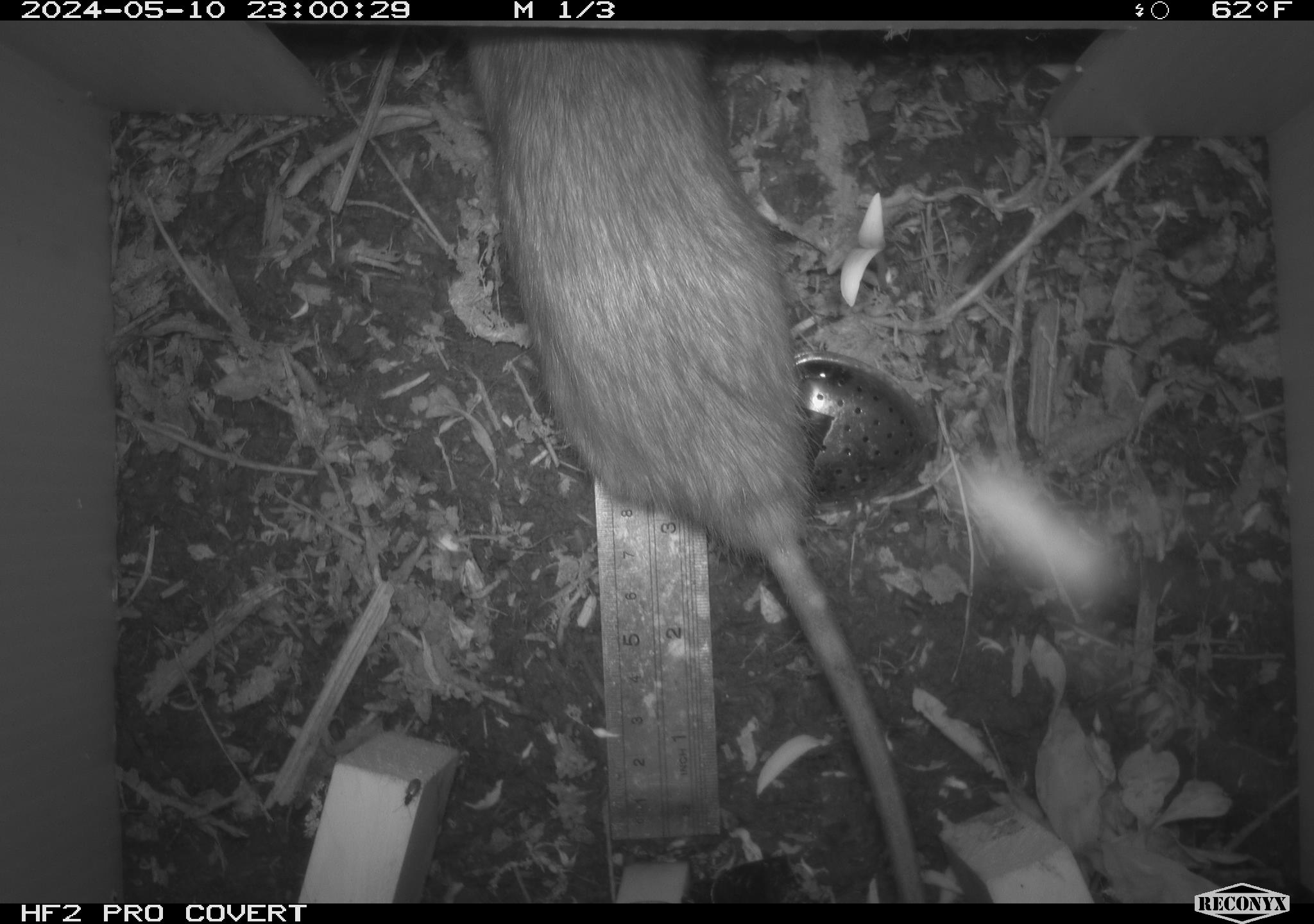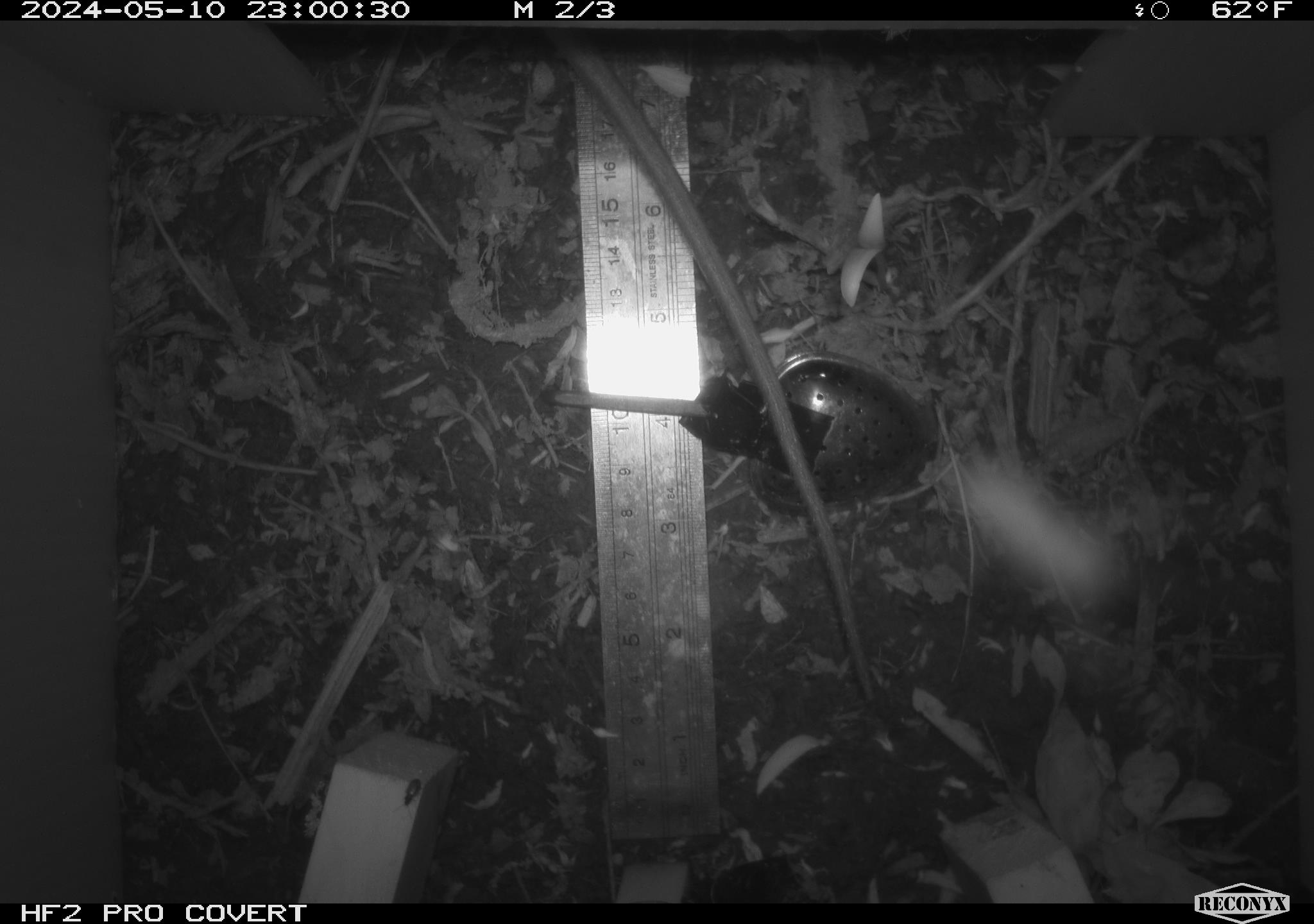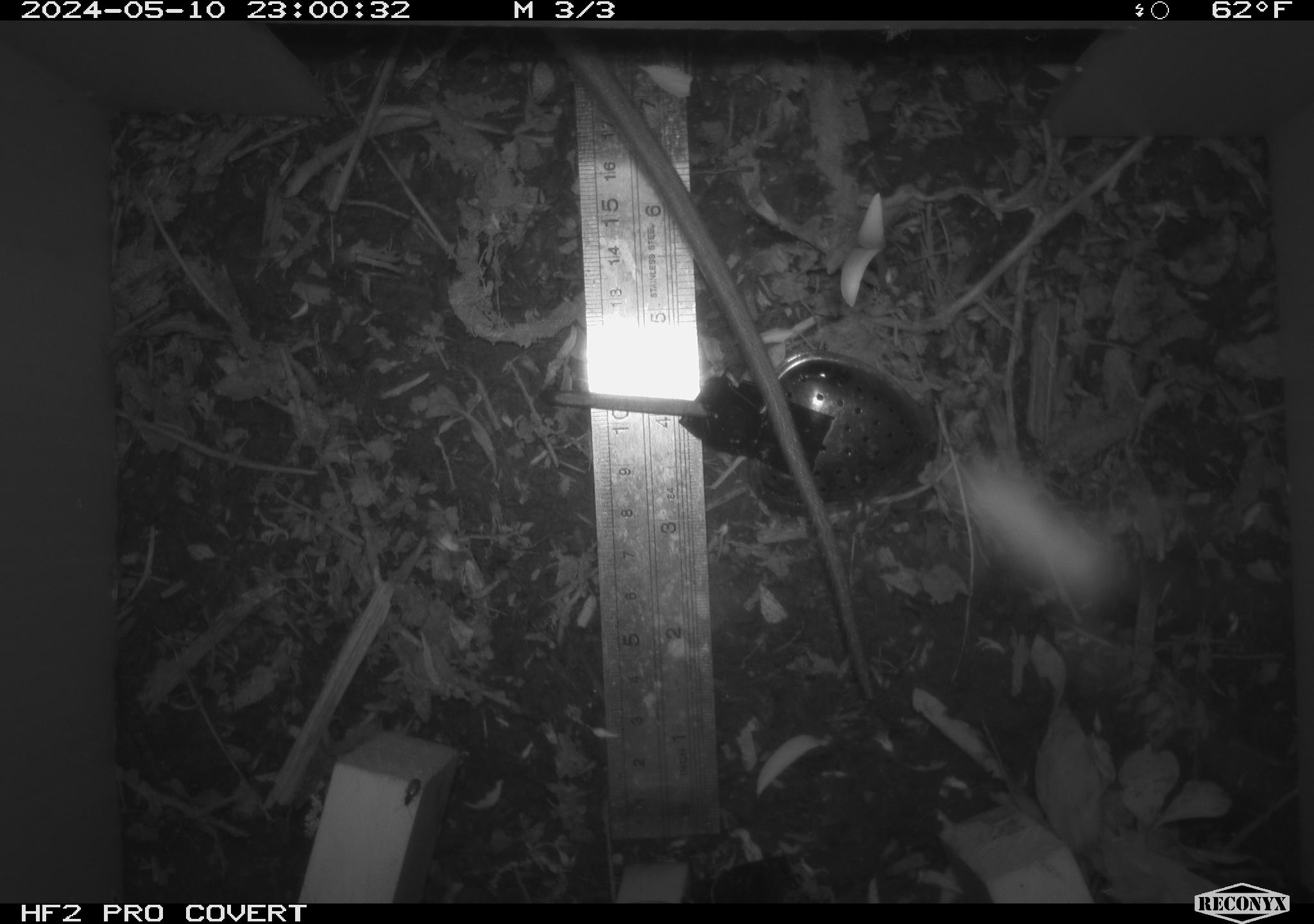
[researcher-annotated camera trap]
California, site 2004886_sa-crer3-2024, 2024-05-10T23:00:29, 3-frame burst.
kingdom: Animalia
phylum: Chordata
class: Mammalia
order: Rodentia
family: Muridae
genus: Rattus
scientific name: Rattus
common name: rat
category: rattus species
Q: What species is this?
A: Rattus species (rat) (Rattus).